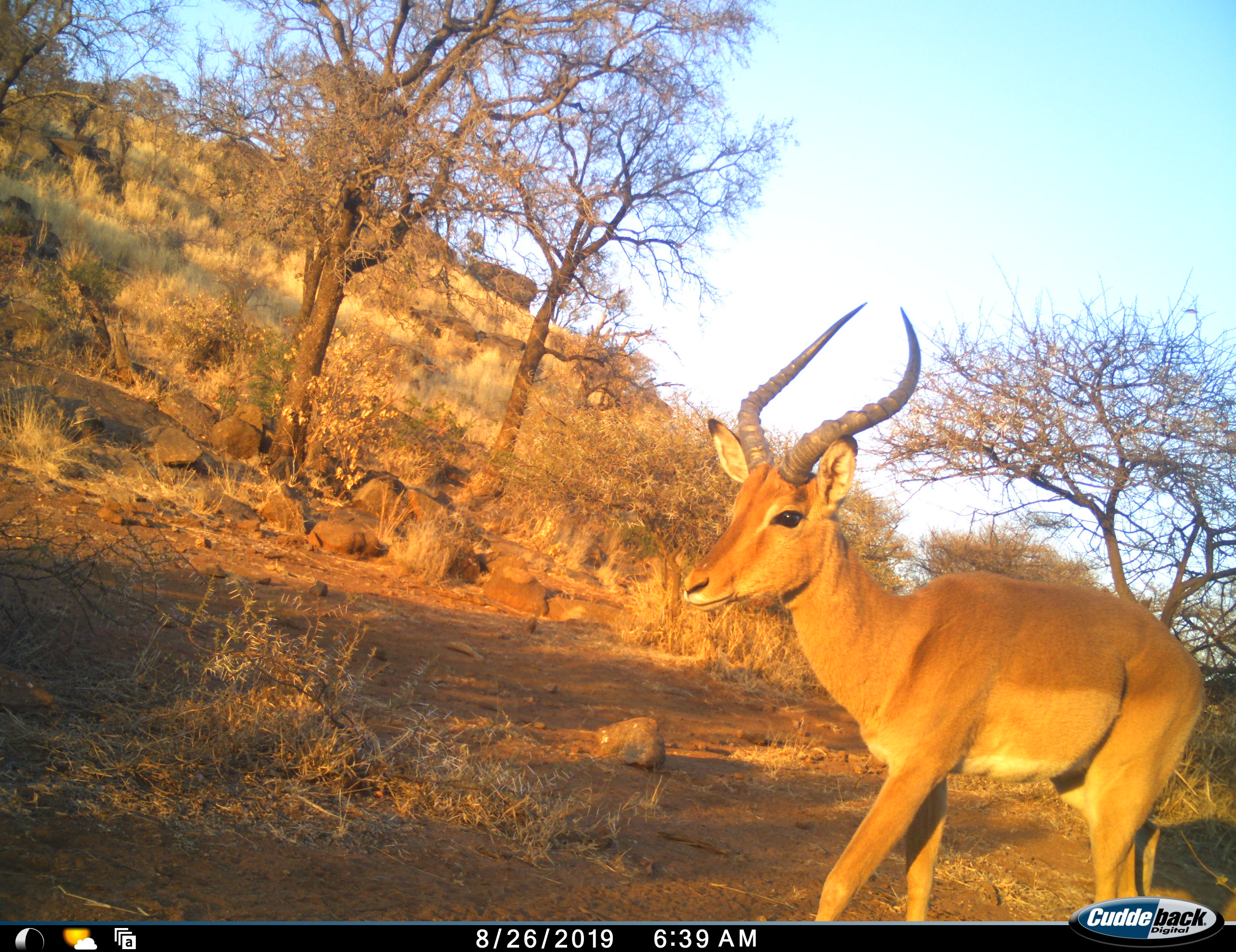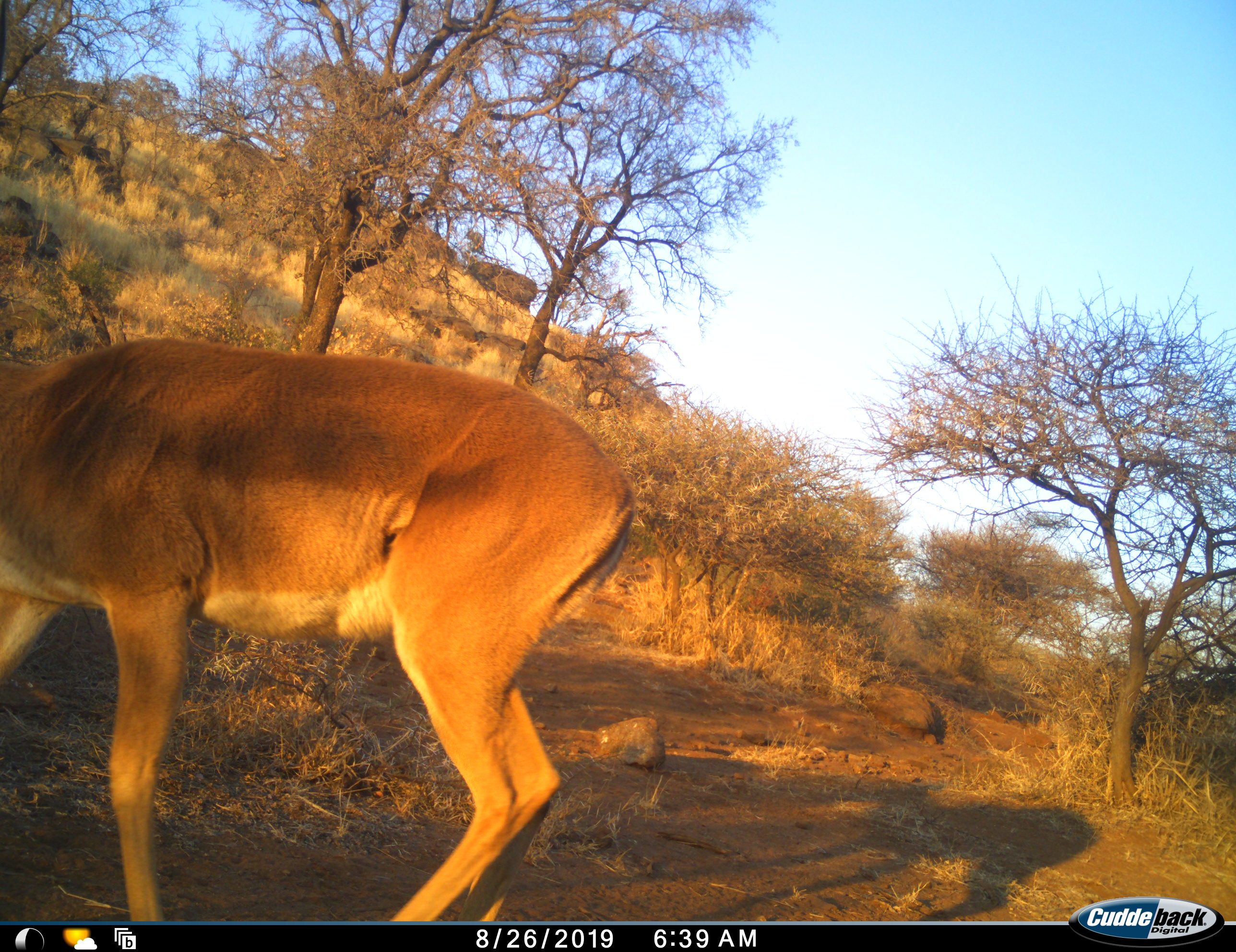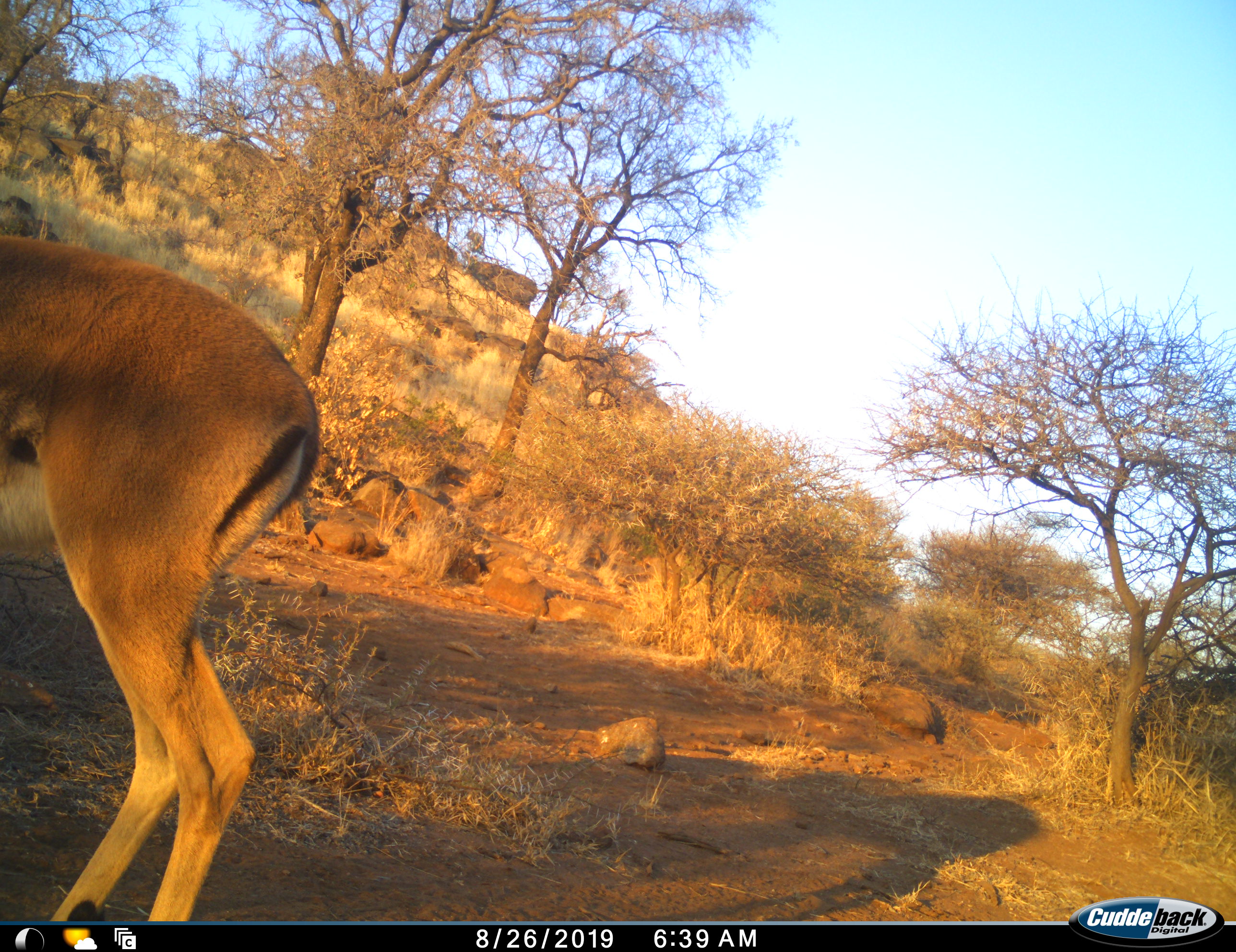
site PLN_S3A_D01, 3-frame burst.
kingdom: Animalia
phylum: Chordata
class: Mammalia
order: Artiodactyla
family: Bovidae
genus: Aepyceros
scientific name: Aepyceros melampus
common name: impala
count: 1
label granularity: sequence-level